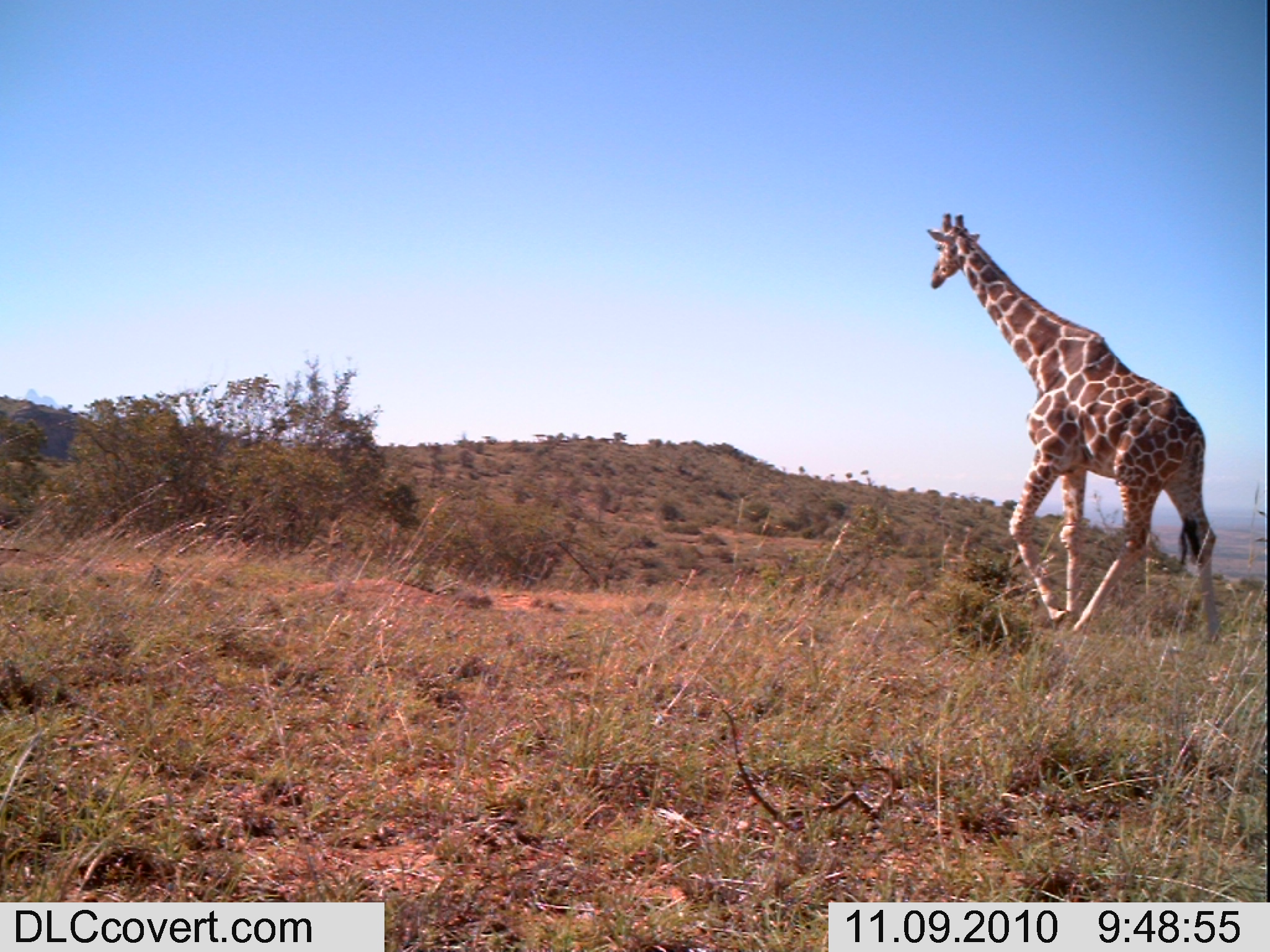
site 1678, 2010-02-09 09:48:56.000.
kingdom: Animalia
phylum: Chordata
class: Mammalia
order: Artiodactyla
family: Giraffidae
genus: Giraffa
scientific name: Giraffa camelopardalis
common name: giraffe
Giraffa camelopardalis (giraffe), count 1.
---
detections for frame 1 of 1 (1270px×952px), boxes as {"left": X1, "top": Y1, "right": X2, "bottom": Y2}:
giraffa camelopardalis: {"left": 925, "top": 211, "right": 1221, "bottom": 645}